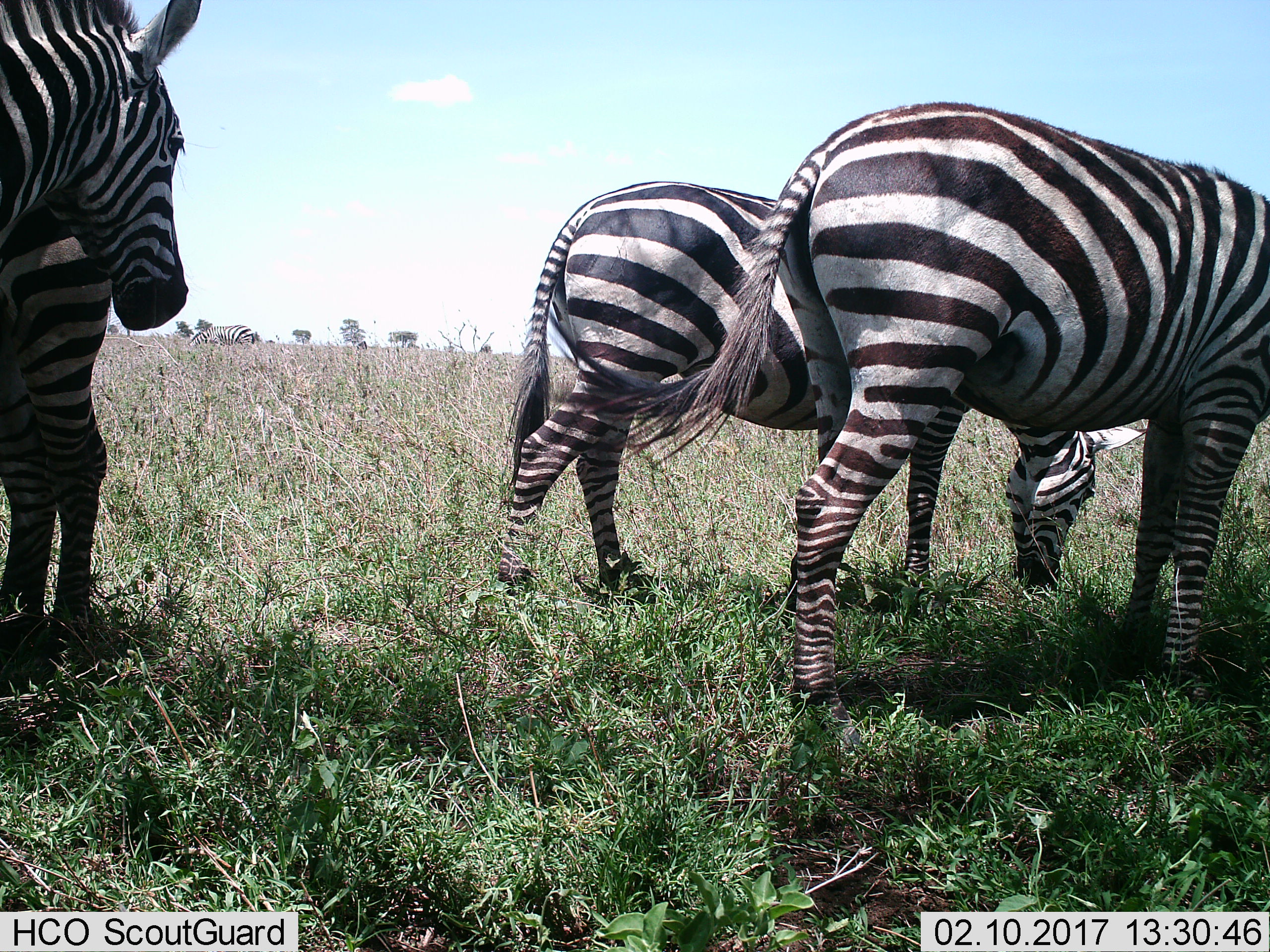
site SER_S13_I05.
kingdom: Animalia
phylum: Chordata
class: Mammalia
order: Perissodactyla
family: Equidae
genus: Equus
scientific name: Equus quagga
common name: plains zebra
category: zebraplains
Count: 4.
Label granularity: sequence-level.